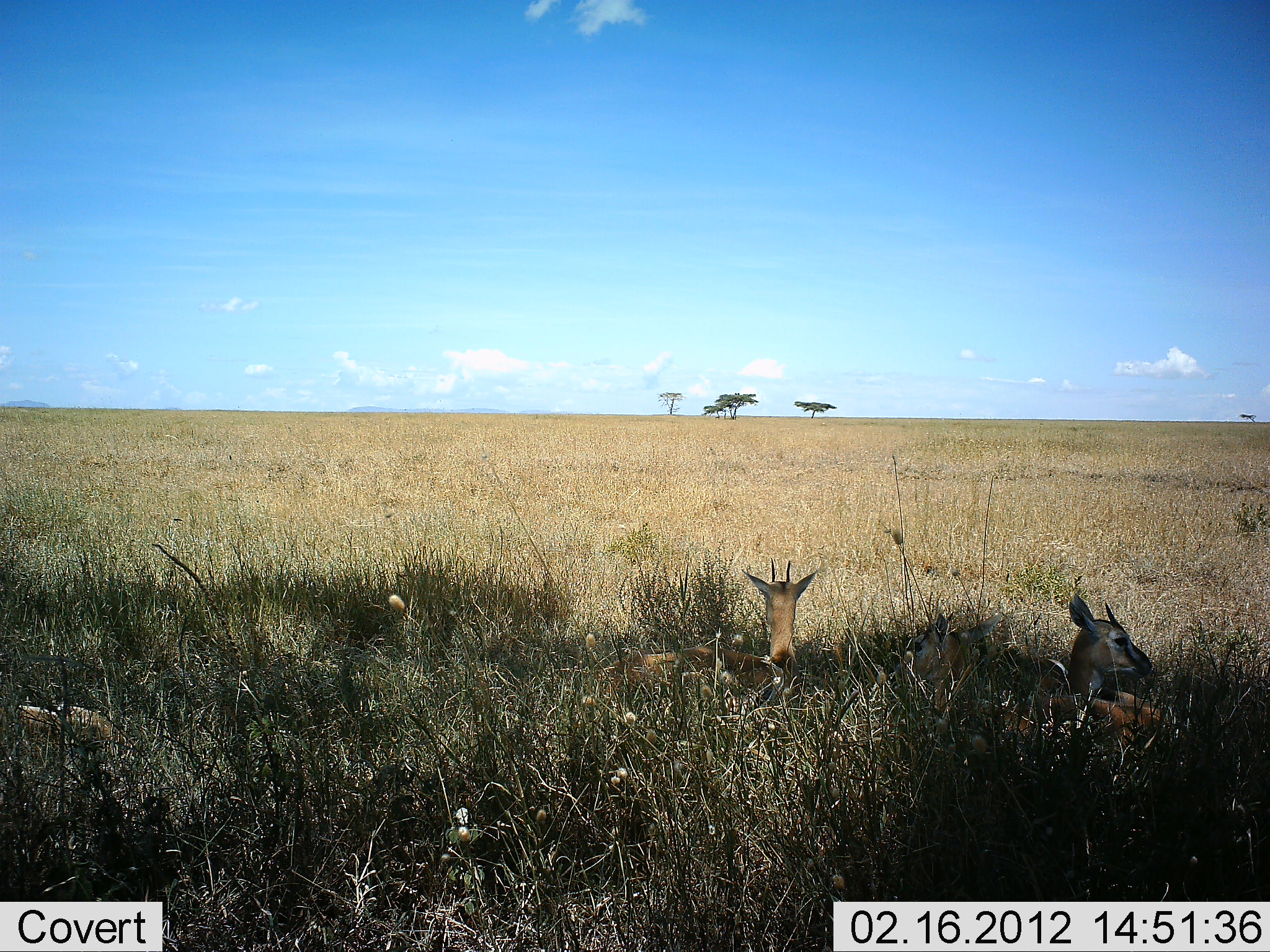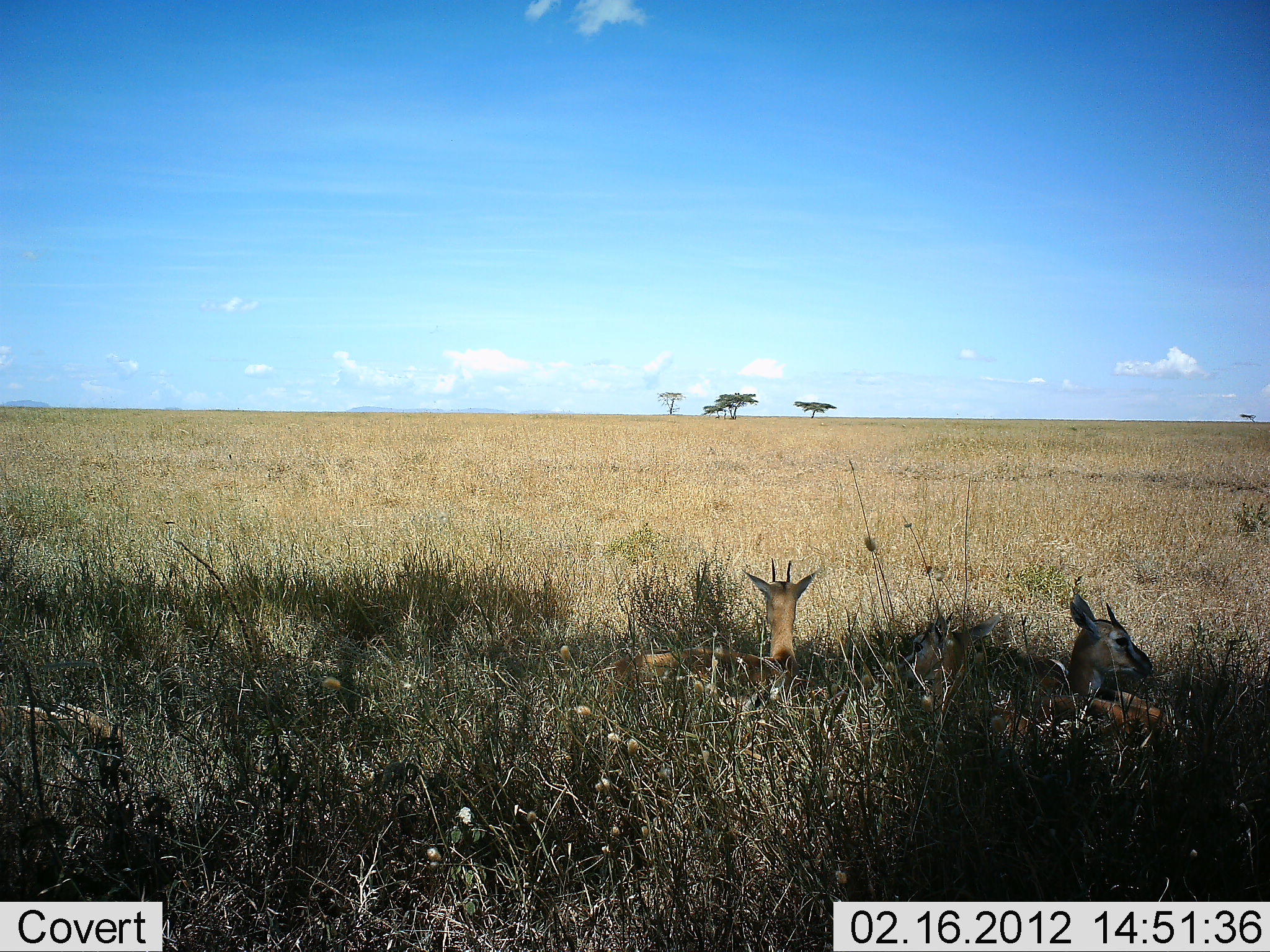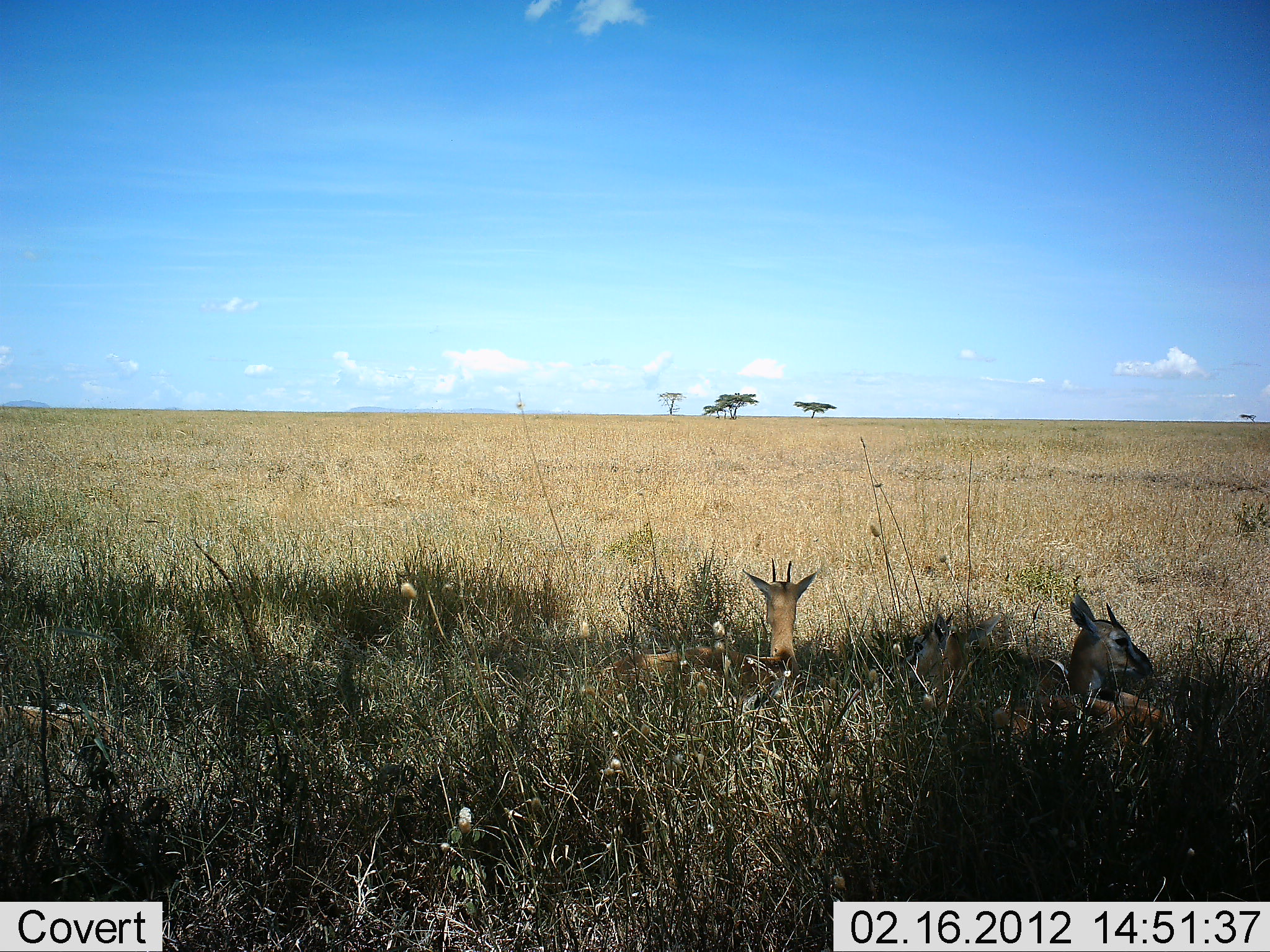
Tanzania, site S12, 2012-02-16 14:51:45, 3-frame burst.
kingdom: Animalia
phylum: Chordata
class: Mammalia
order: Artiodactyla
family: Bovidae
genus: Eudorcas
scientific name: Eudorcas thomsonii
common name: thomson's gazelle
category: gazellethomsons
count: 2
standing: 0%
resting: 100%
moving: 0%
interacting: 0%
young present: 0%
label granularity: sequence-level